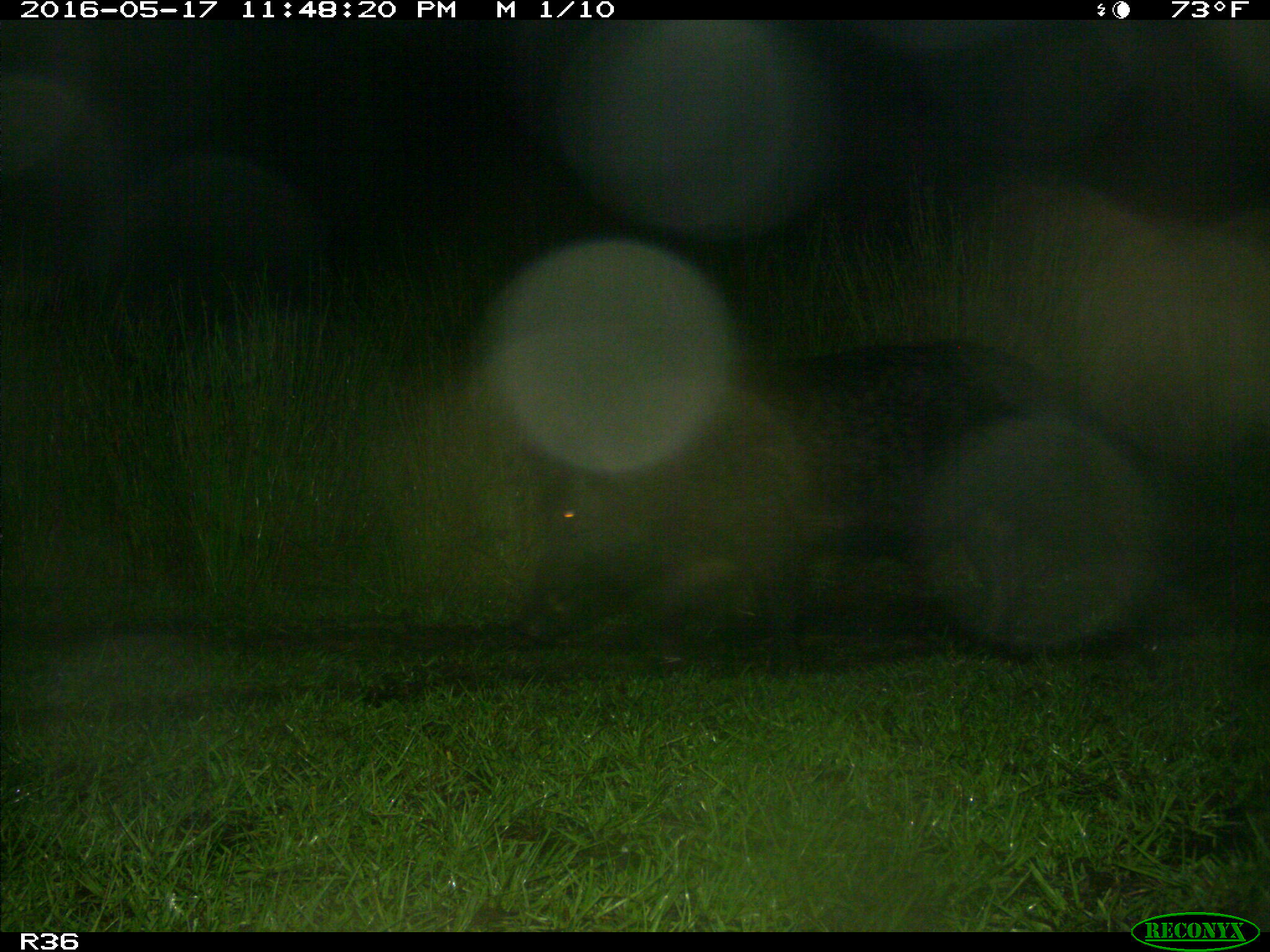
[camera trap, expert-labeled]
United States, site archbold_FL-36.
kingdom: Animalia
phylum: Chordata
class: Mammalia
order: Artiodactyla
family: Suidae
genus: Sus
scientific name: Sus scrofa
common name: wild boar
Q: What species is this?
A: Sus scrofa (wild boar).